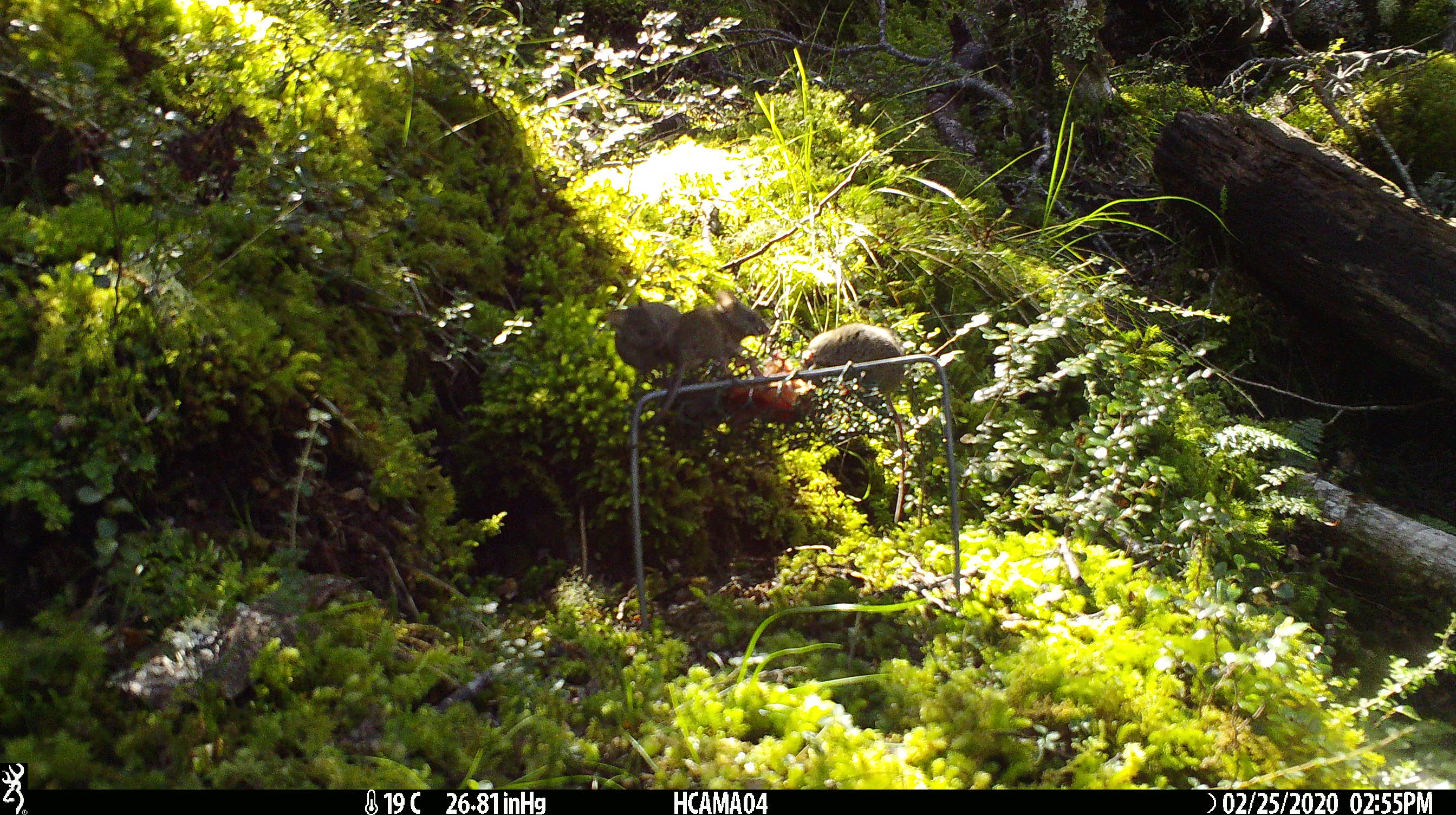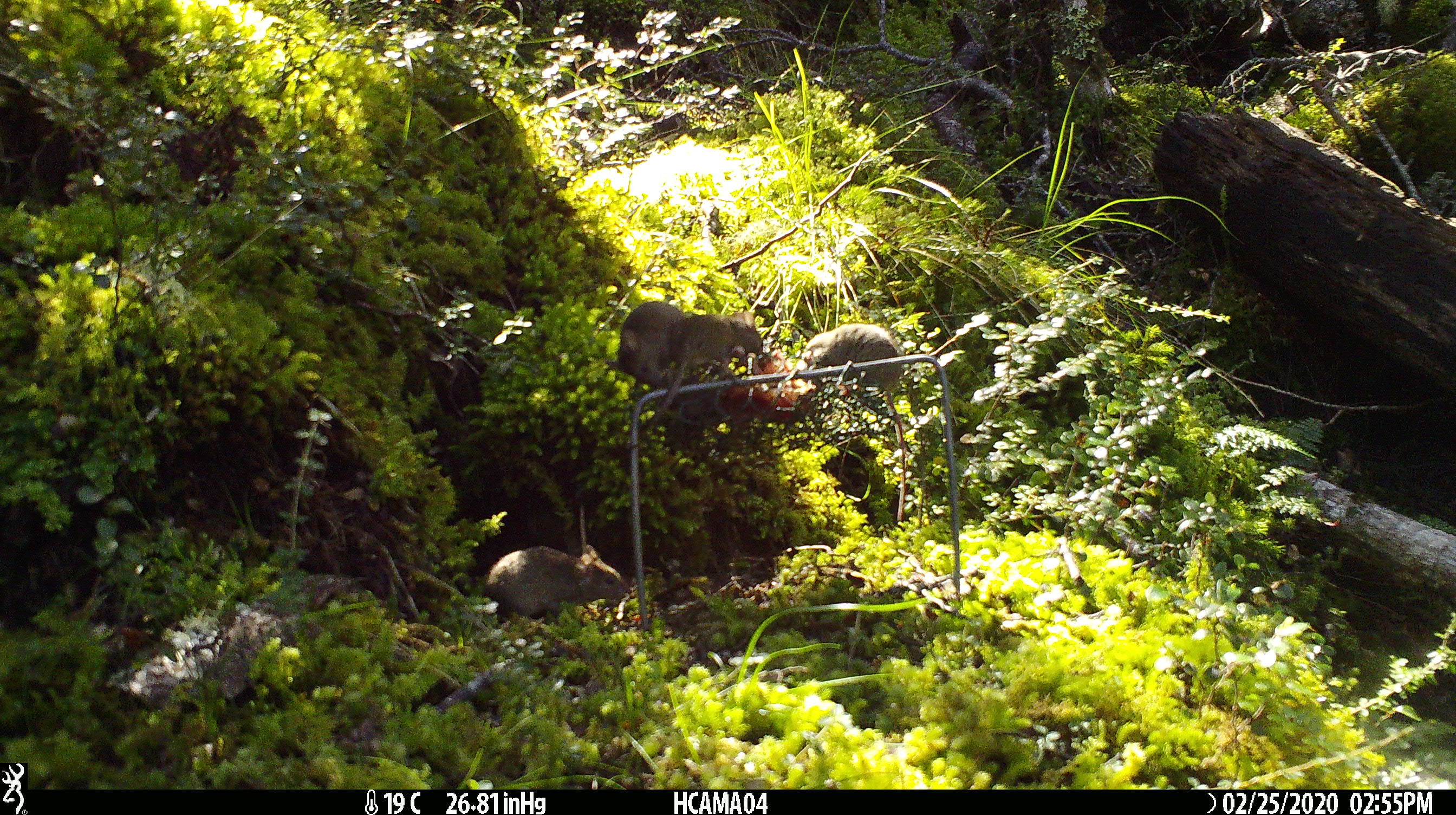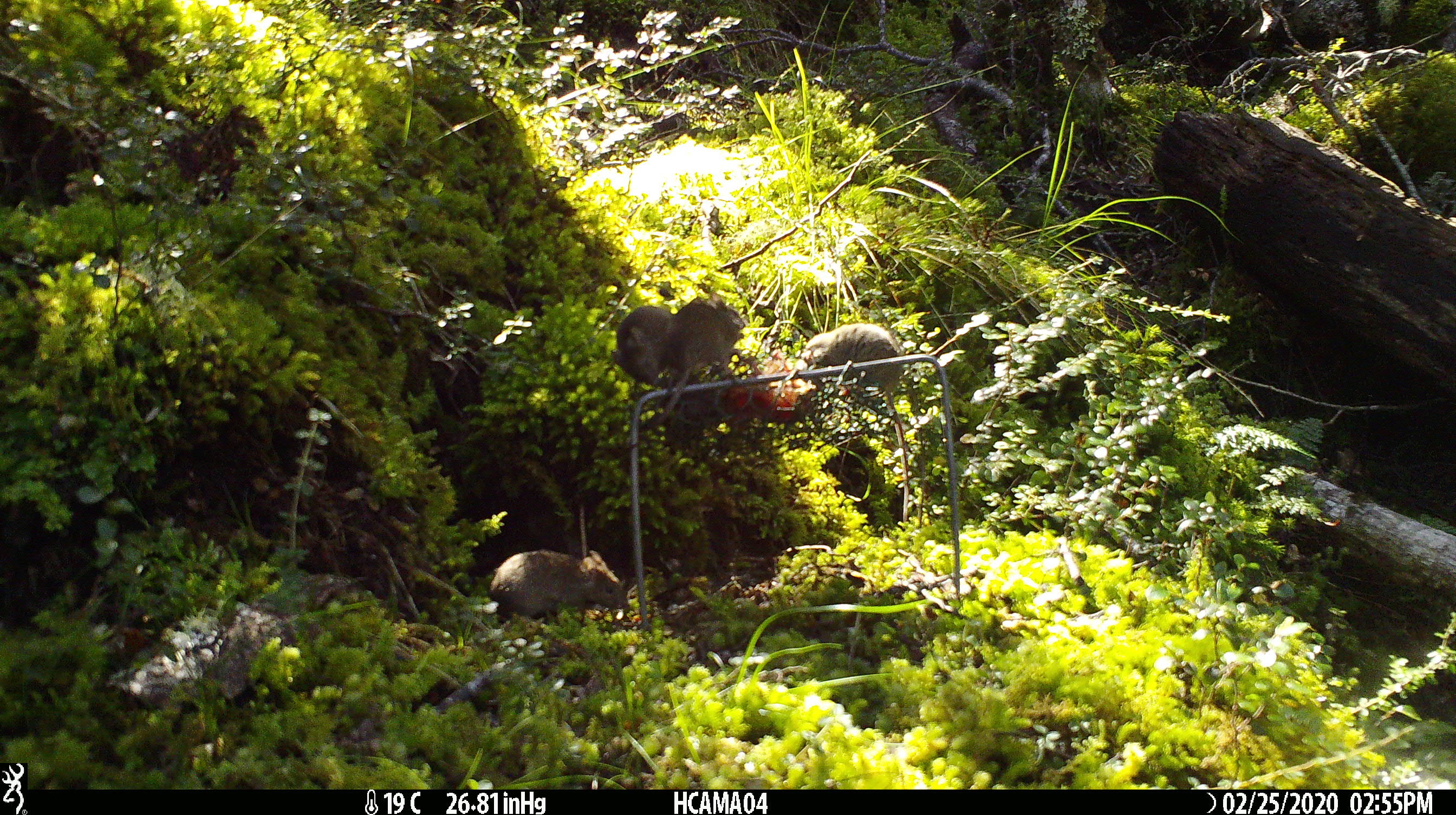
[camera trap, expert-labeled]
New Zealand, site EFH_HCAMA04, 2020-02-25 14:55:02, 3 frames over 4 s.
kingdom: Animalia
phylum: Chordata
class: Mammalia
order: Rodentia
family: Muridae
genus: Mus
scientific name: Mus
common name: mouse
Mouse (Mus).